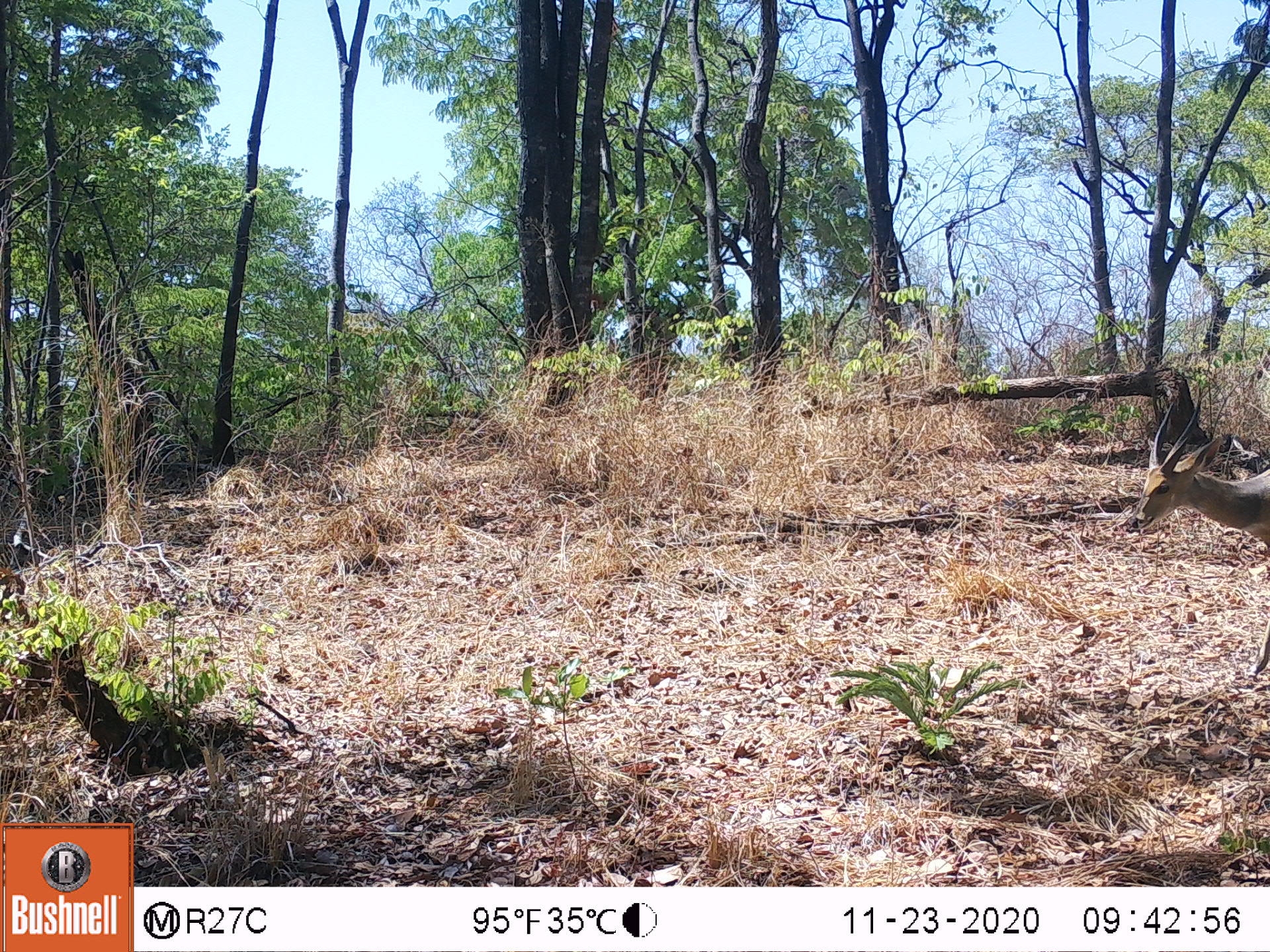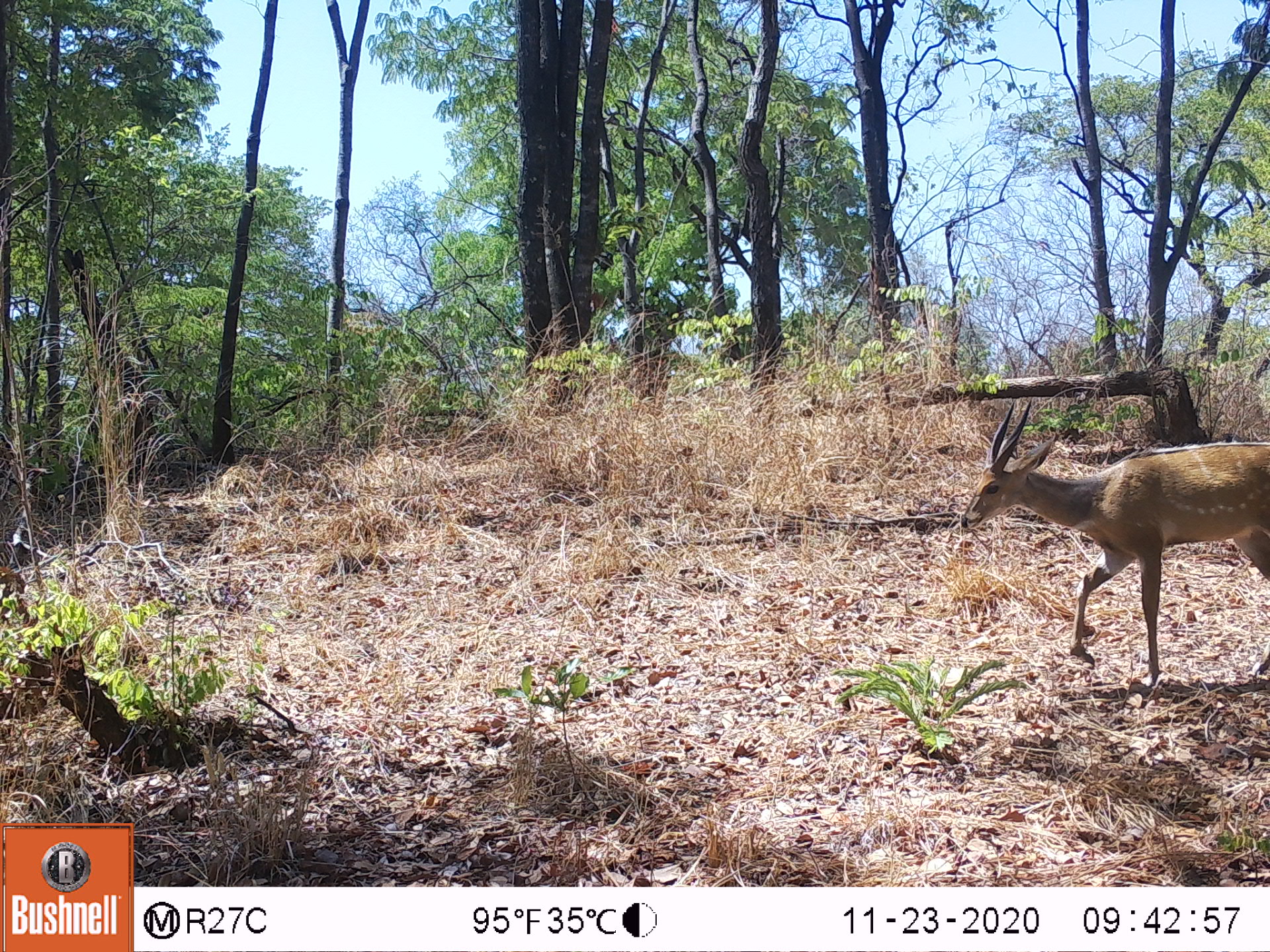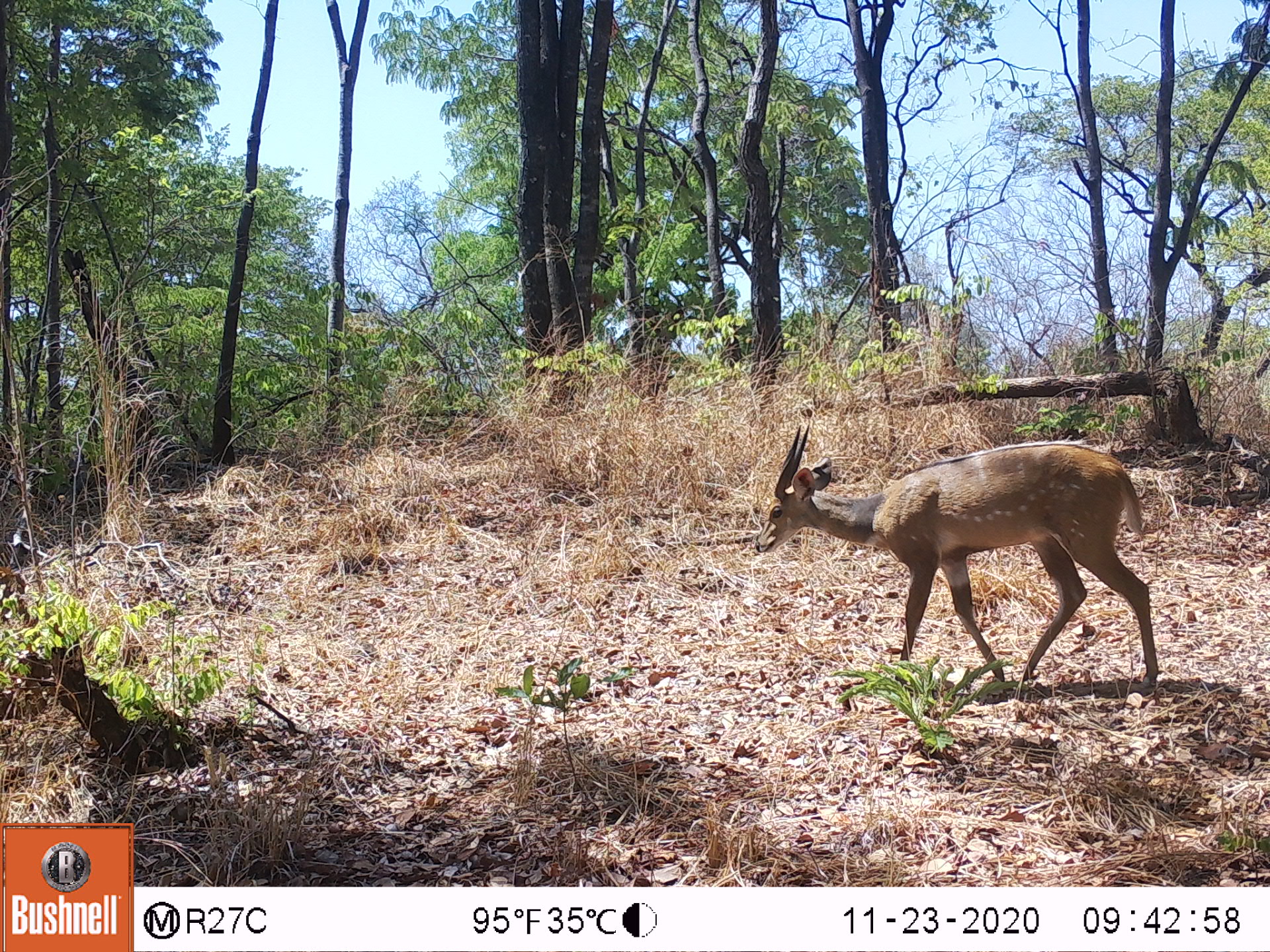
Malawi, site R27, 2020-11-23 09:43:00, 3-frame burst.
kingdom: Animalia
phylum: Chordata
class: Mammalia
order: Artiodactyla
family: Bovidae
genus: Tragelaphus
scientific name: Tragelaphus sylvaticus sylvaticus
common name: cape bushbuck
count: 1